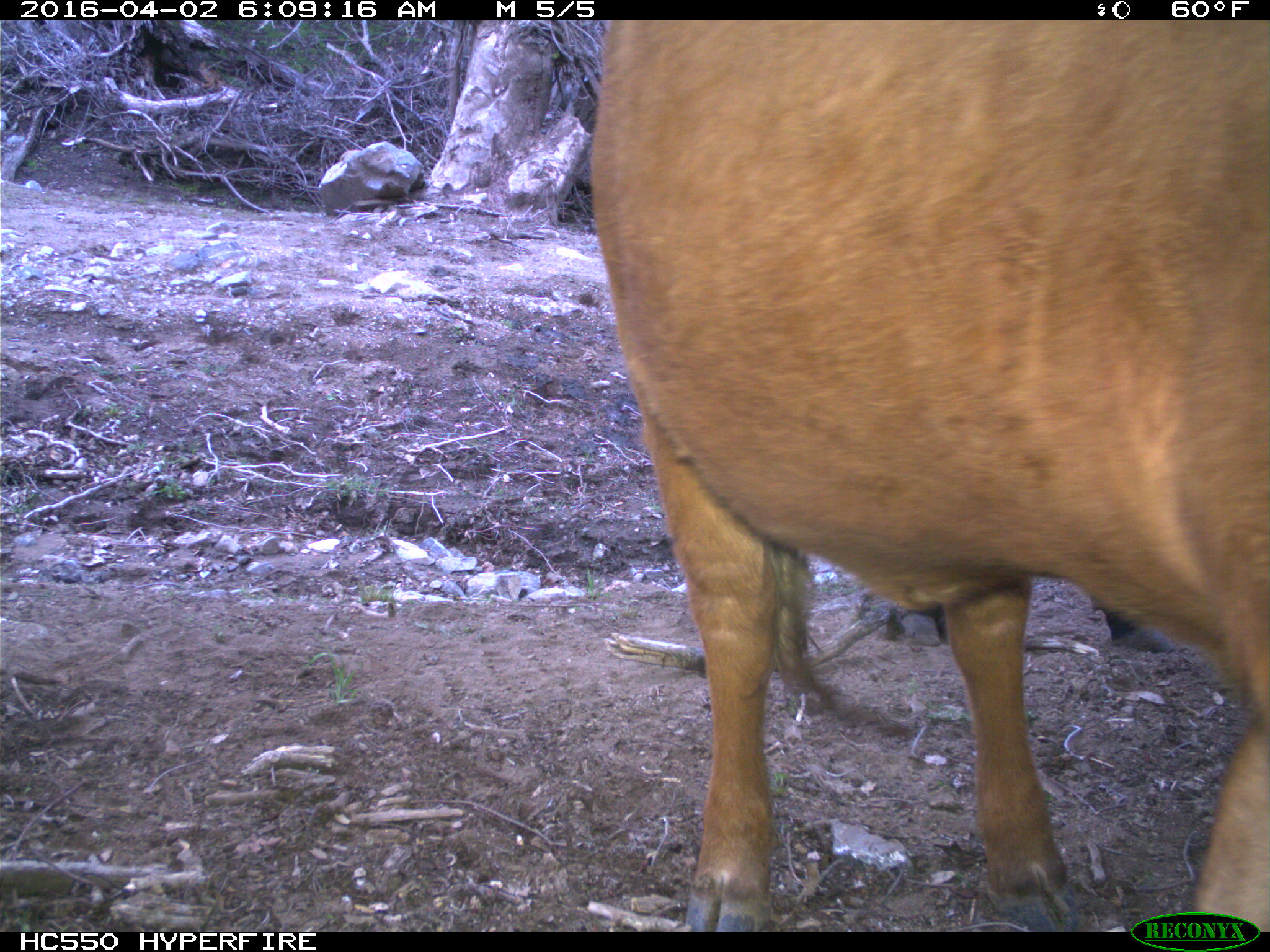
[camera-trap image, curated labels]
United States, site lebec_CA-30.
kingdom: Animalia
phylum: Chordata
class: Mammalia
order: Artiodactyla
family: Bovidae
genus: Bos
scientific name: Bos taurus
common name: domestic cow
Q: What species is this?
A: Bos taurus (domestic cow).